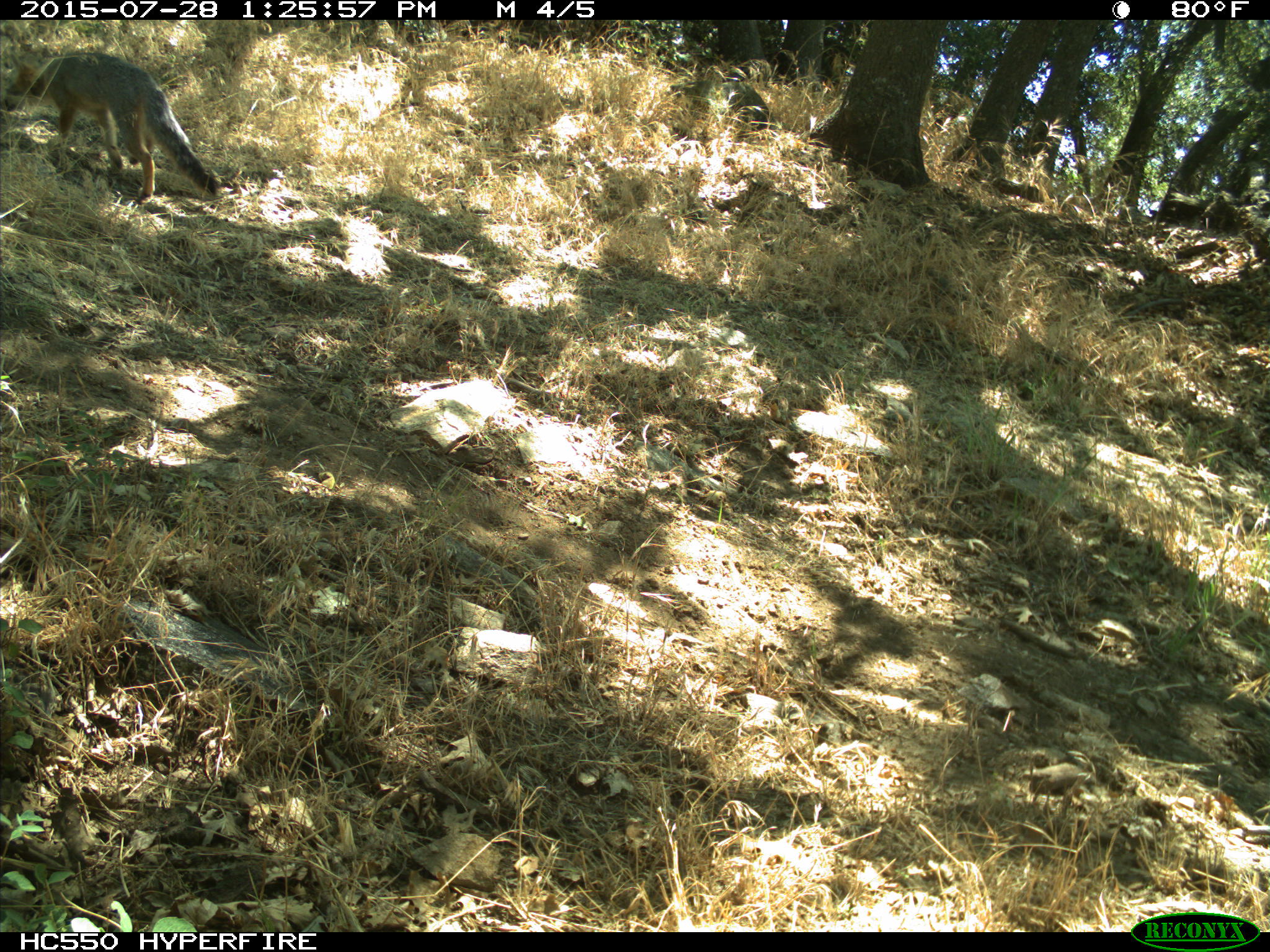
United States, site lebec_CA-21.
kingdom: Animalia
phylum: Chordata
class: Mammalia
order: Carnivora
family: Canidae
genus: Urocyon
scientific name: Urocyon cinereoargenteus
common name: gray fox